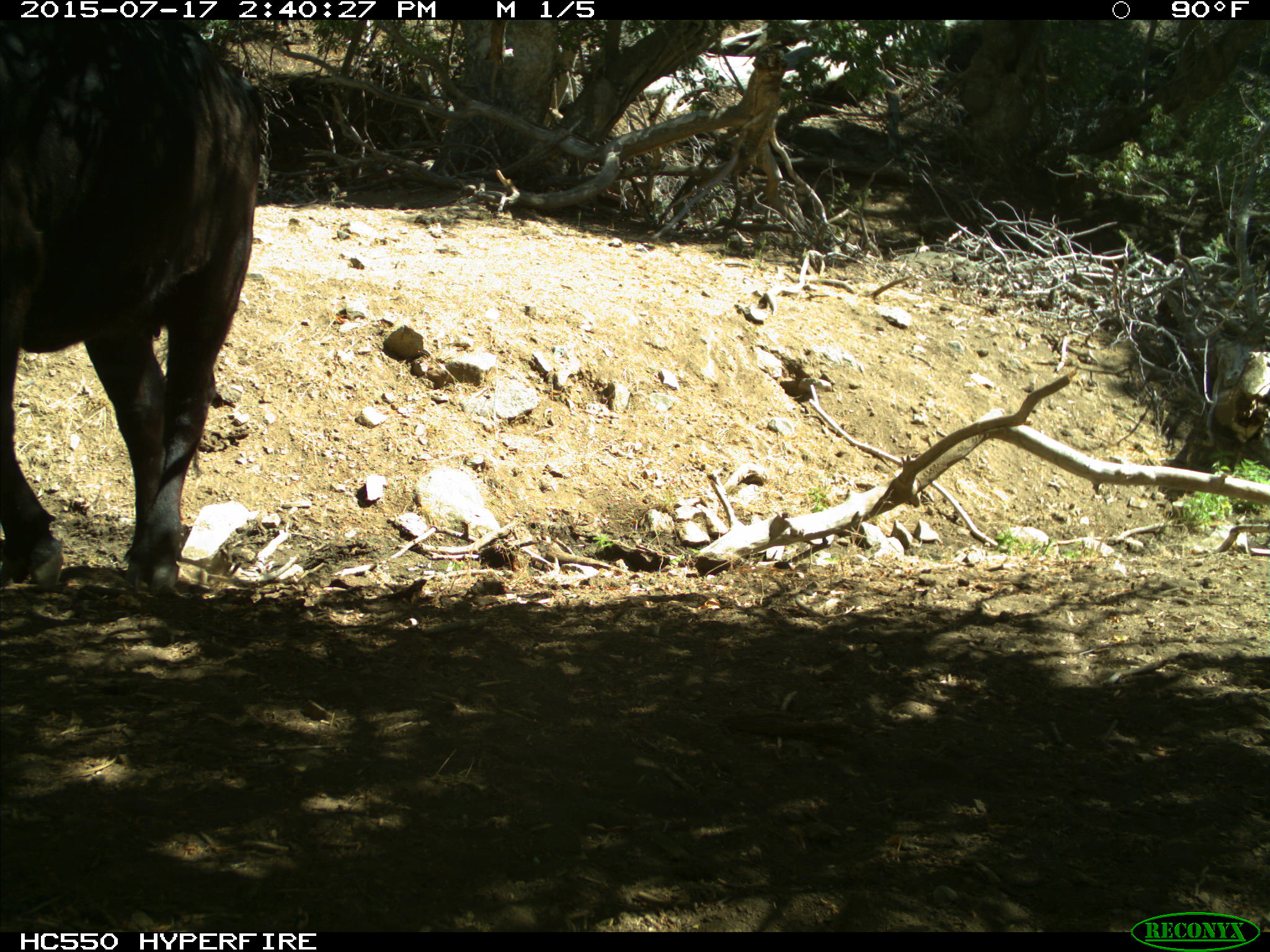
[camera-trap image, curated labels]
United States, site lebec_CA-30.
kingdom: Animalia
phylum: Chordata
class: Mammalia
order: Artiodactyla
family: Bovidae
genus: Bos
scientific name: Bos taurus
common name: domestic cow